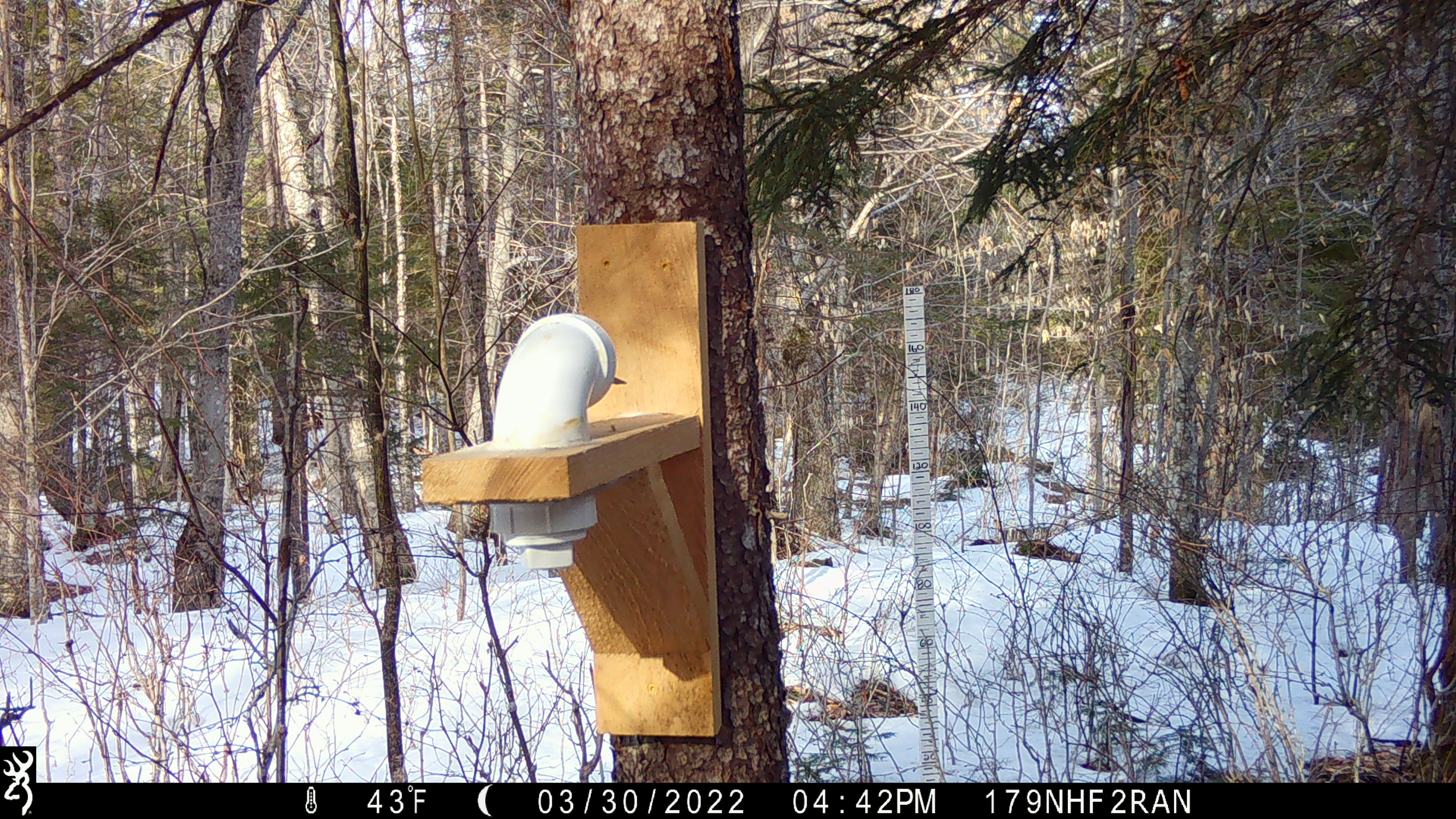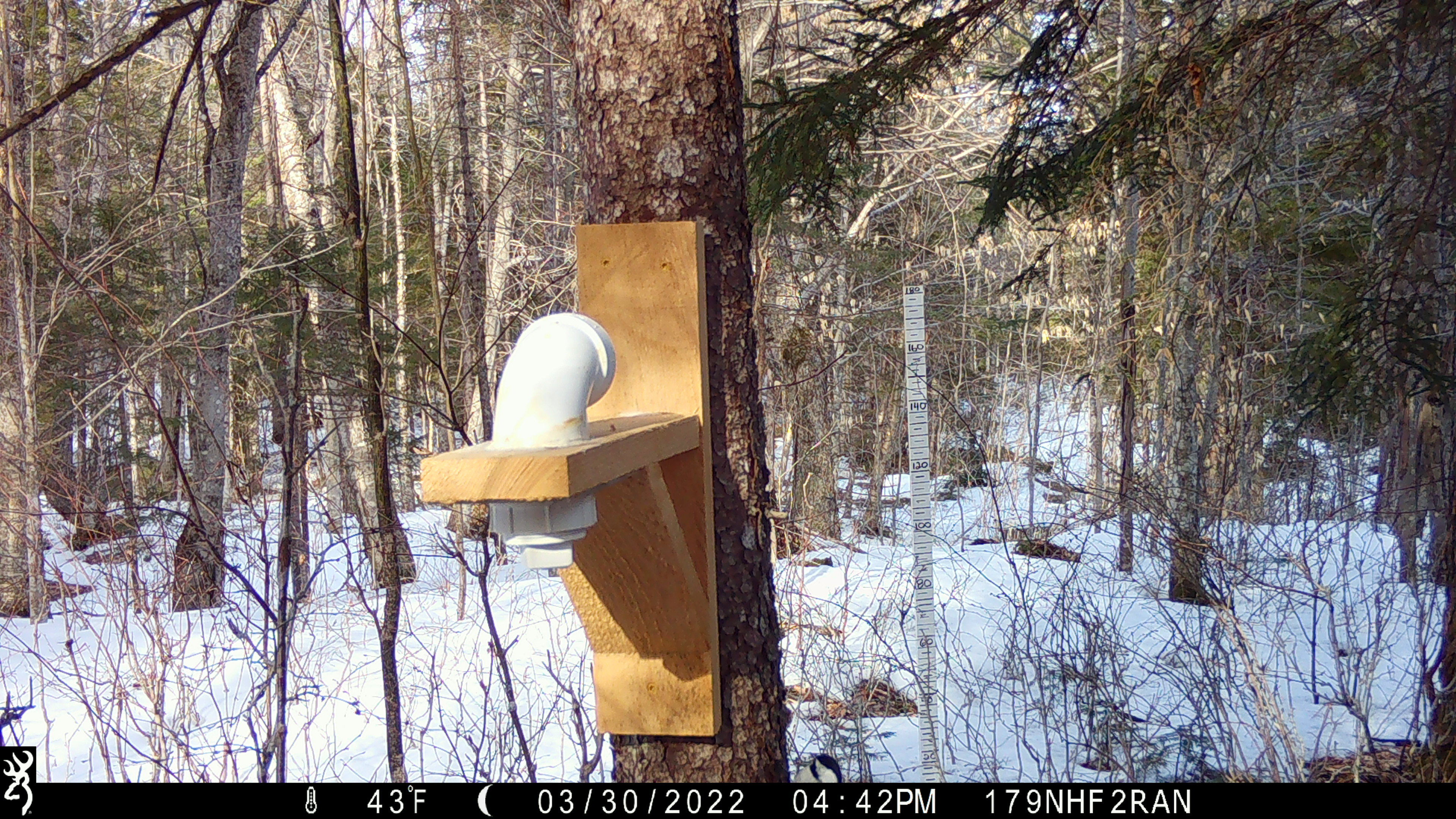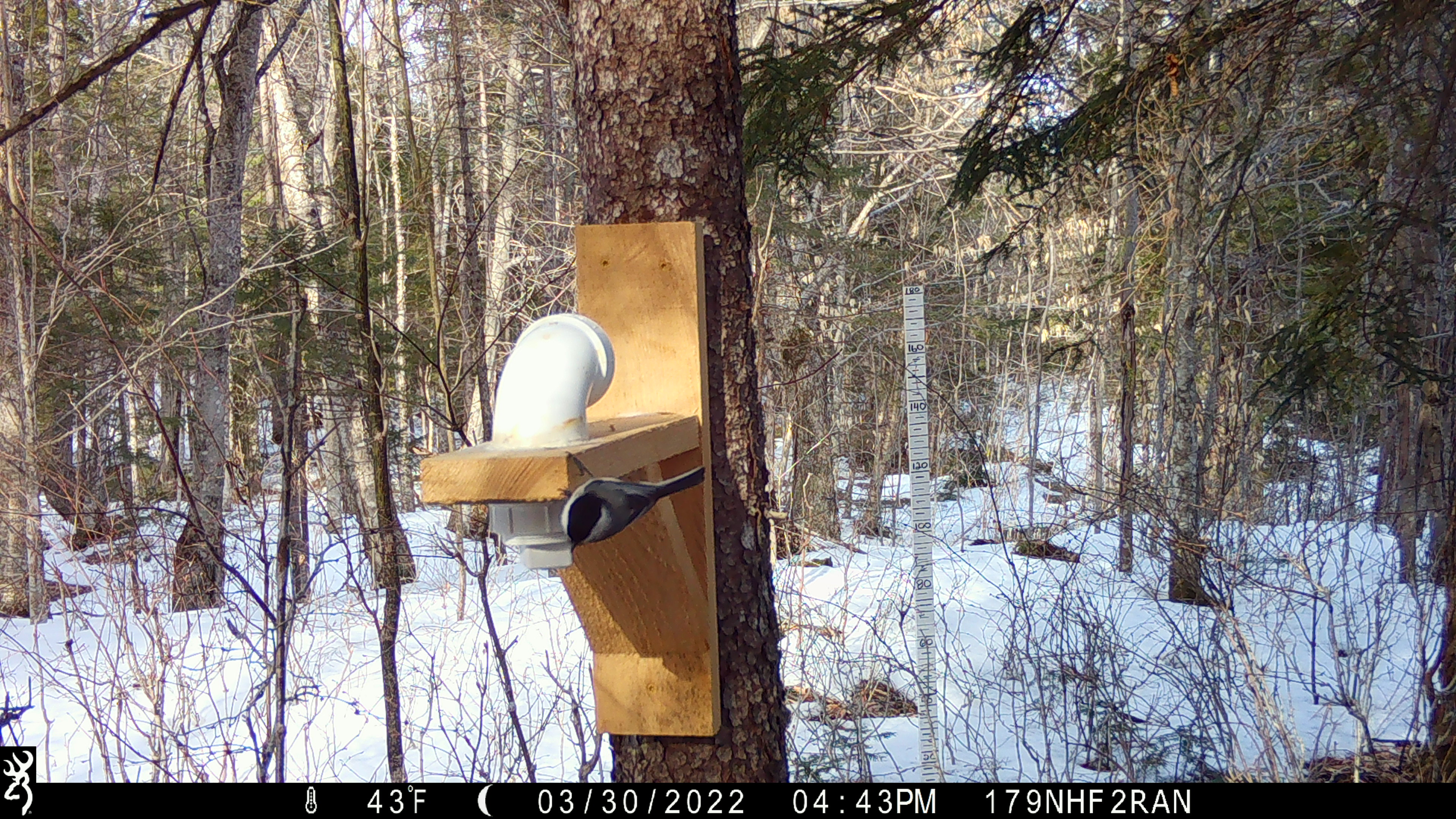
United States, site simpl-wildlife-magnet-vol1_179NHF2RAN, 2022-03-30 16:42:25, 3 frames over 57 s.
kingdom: Animalia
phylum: Chordata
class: Aves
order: Passeriformes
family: Paridae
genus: Poecile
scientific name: Poecile atricapillus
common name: black-capped chickadee